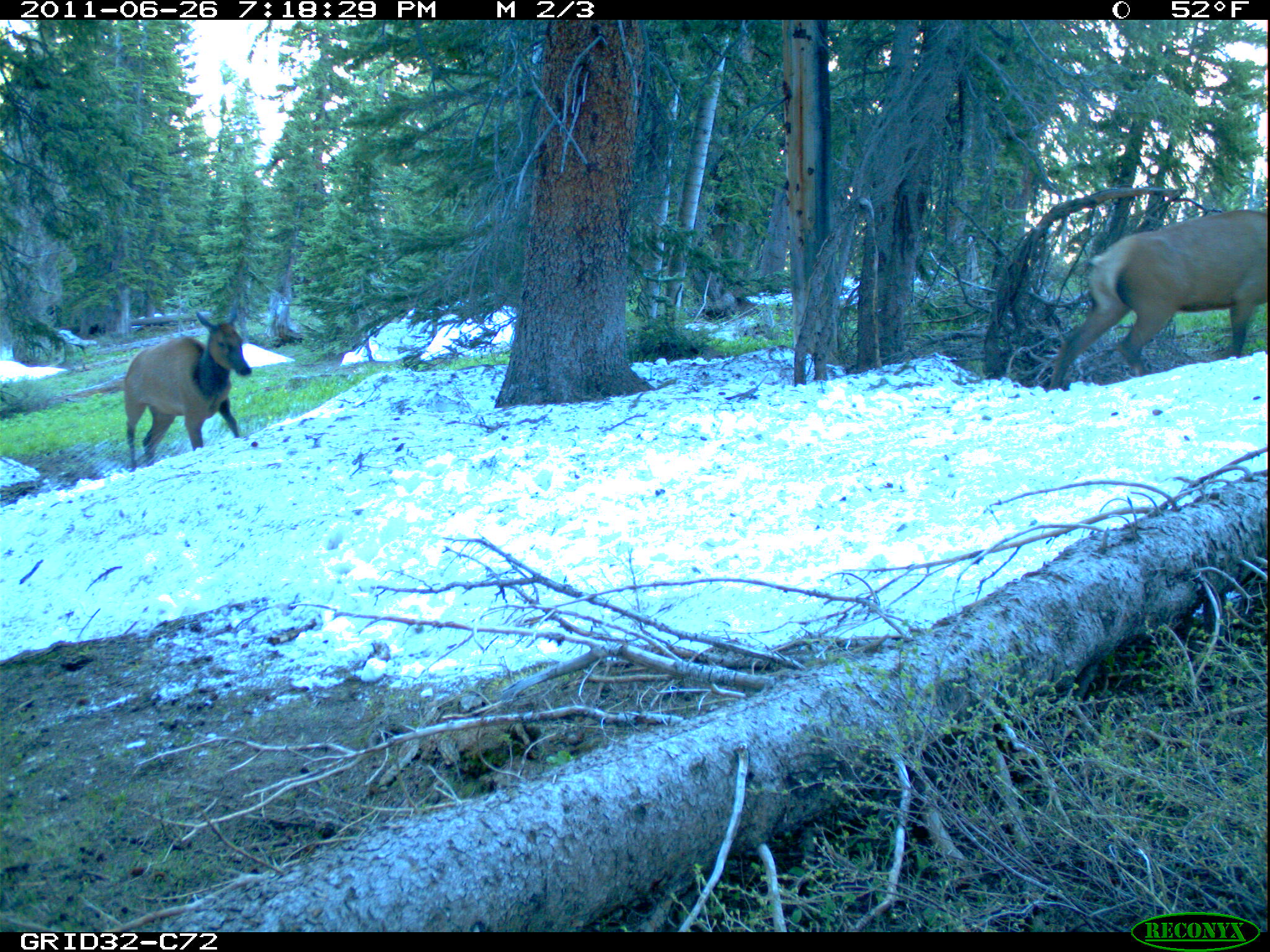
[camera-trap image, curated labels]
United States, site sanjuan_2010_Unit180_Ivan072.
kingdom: Animalia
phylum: Chordata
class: Mammalia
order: Artiodactyla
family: Cervidae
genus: Cervus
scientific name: Cervus elaphus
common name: red deer